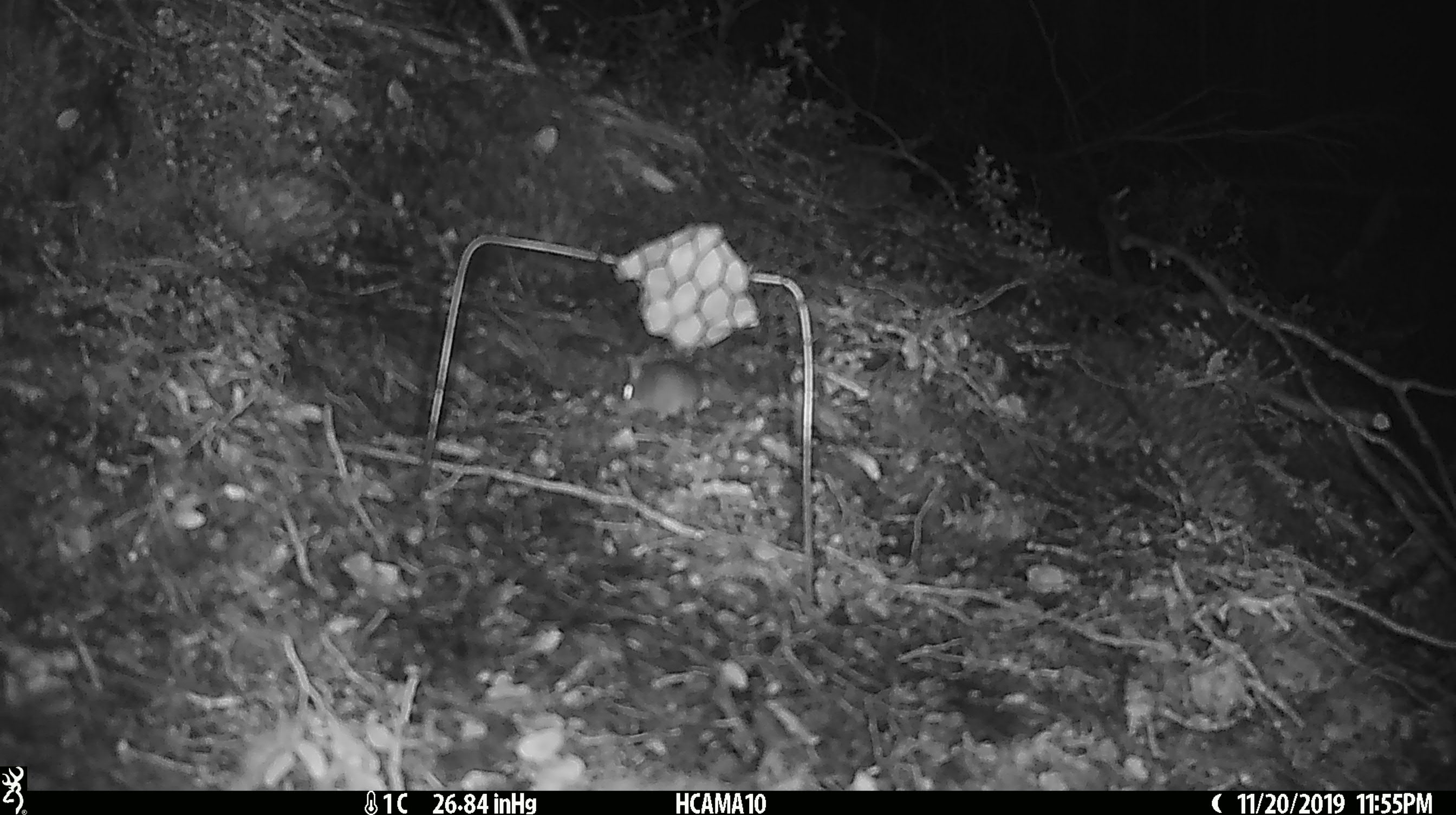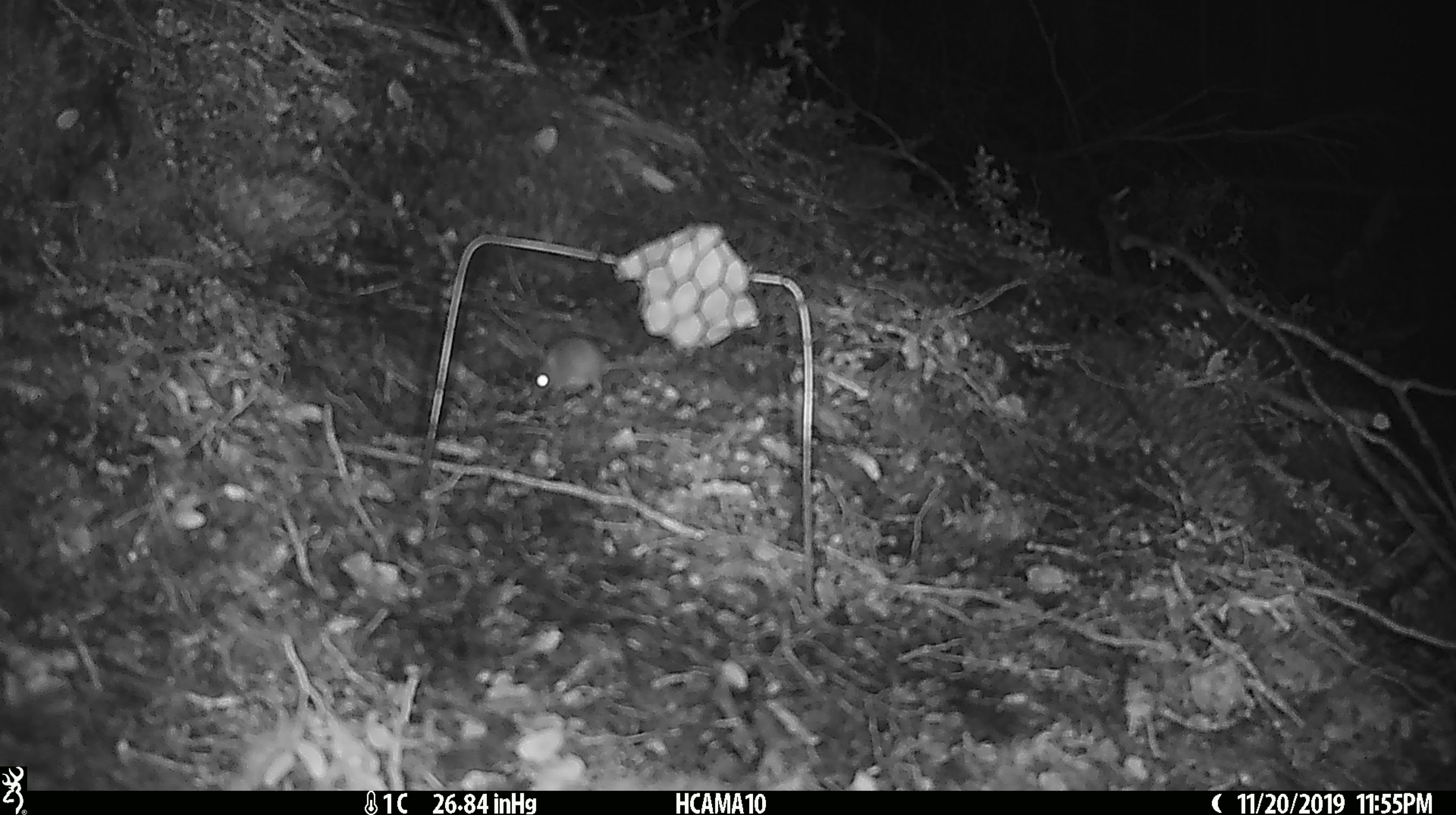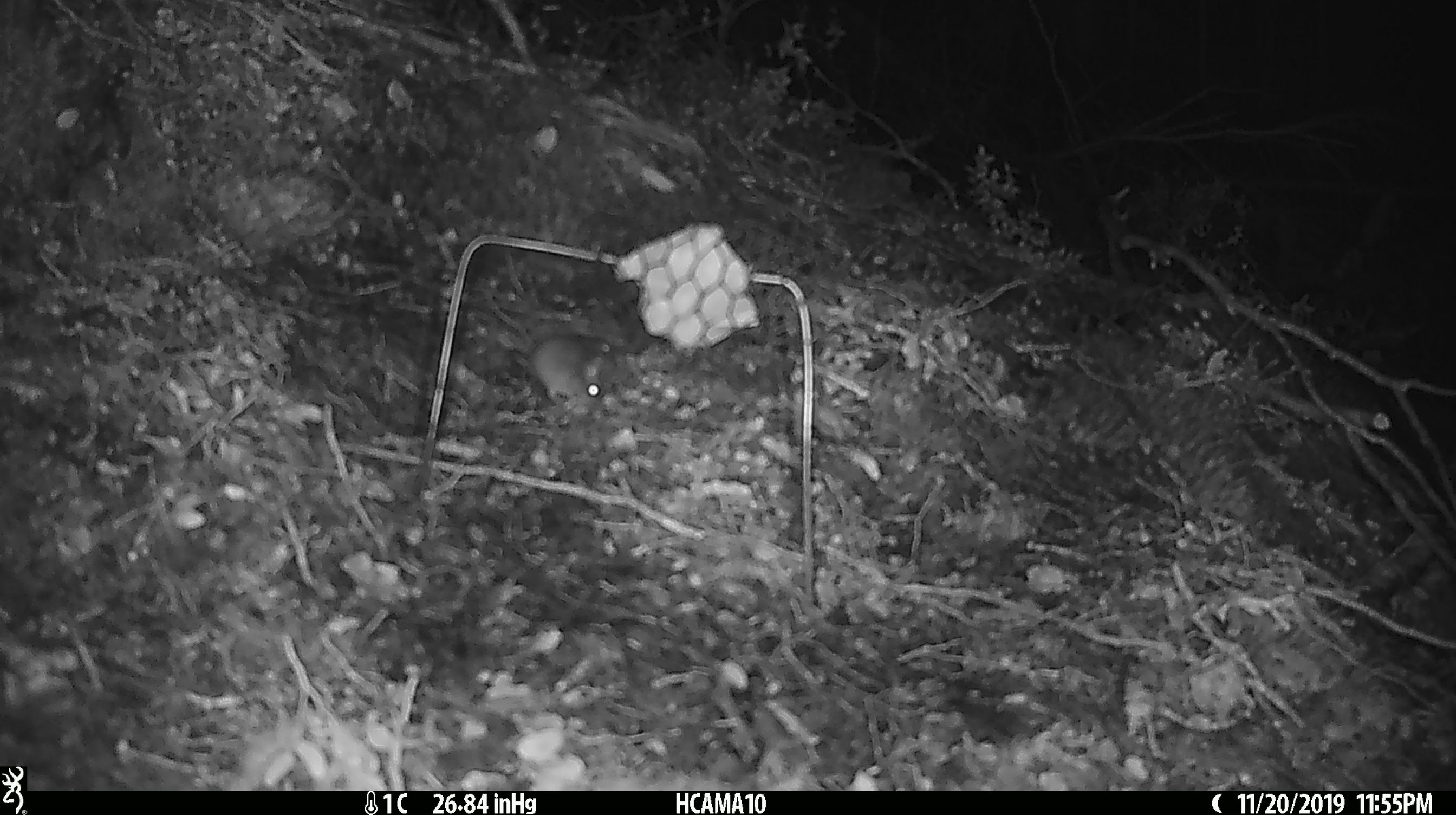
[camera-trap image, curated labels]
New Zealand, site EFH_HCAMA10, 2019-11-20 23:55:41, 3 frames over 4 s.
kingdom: Animalia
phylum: Chordata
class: Mammalia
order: Rodentia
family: Muridae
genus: Mus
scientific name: Mus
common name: mouse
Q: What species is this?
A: Mouse (Mus).